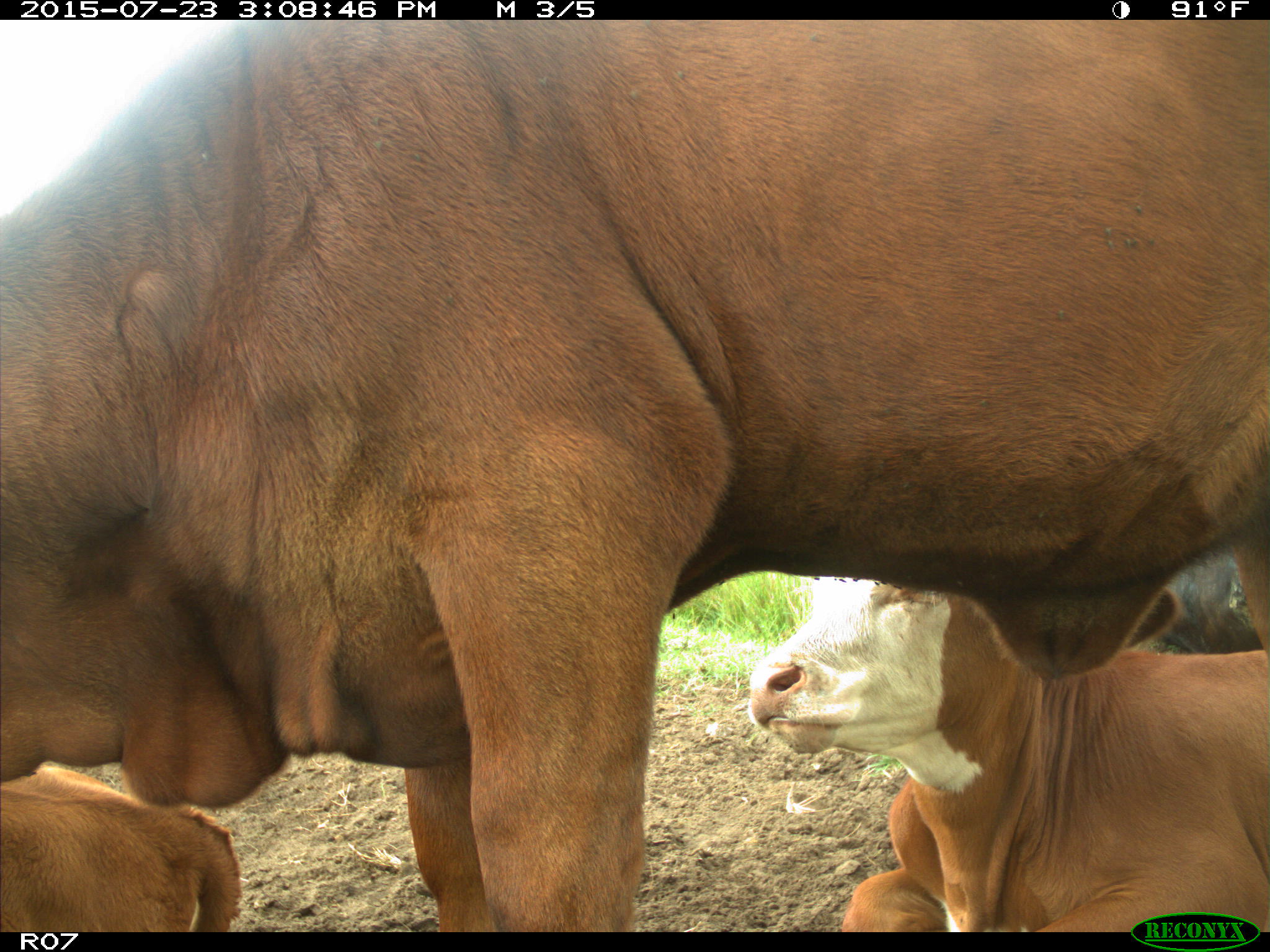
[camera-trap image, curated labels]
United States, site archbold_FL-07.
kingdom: Animalia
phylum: Chordata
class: Mammalia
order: Artiodactyla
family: Bovidae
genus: Bos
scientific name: Bos taurus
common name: domestic cow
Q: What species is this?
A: Bos taurus (domestic cow).